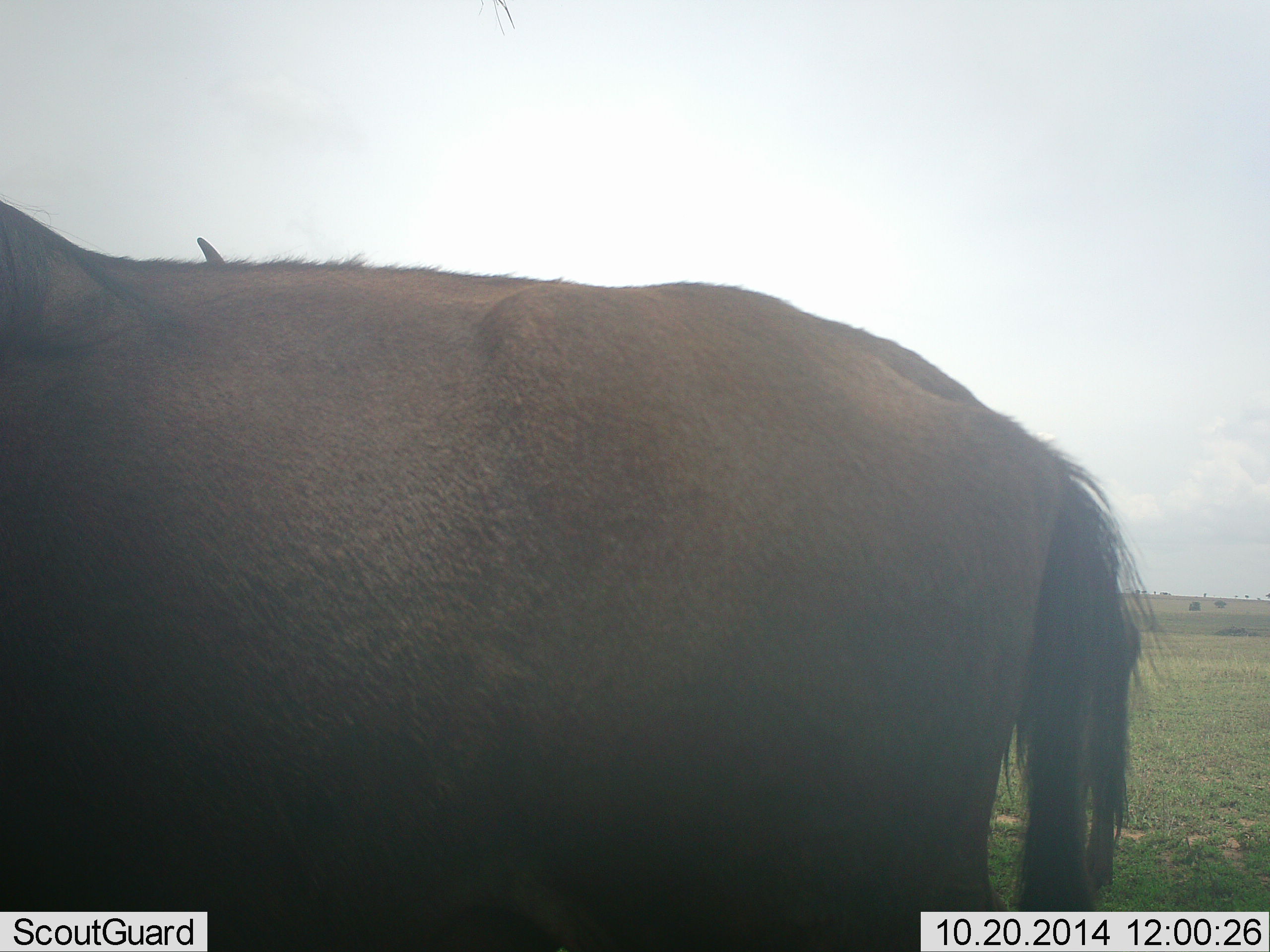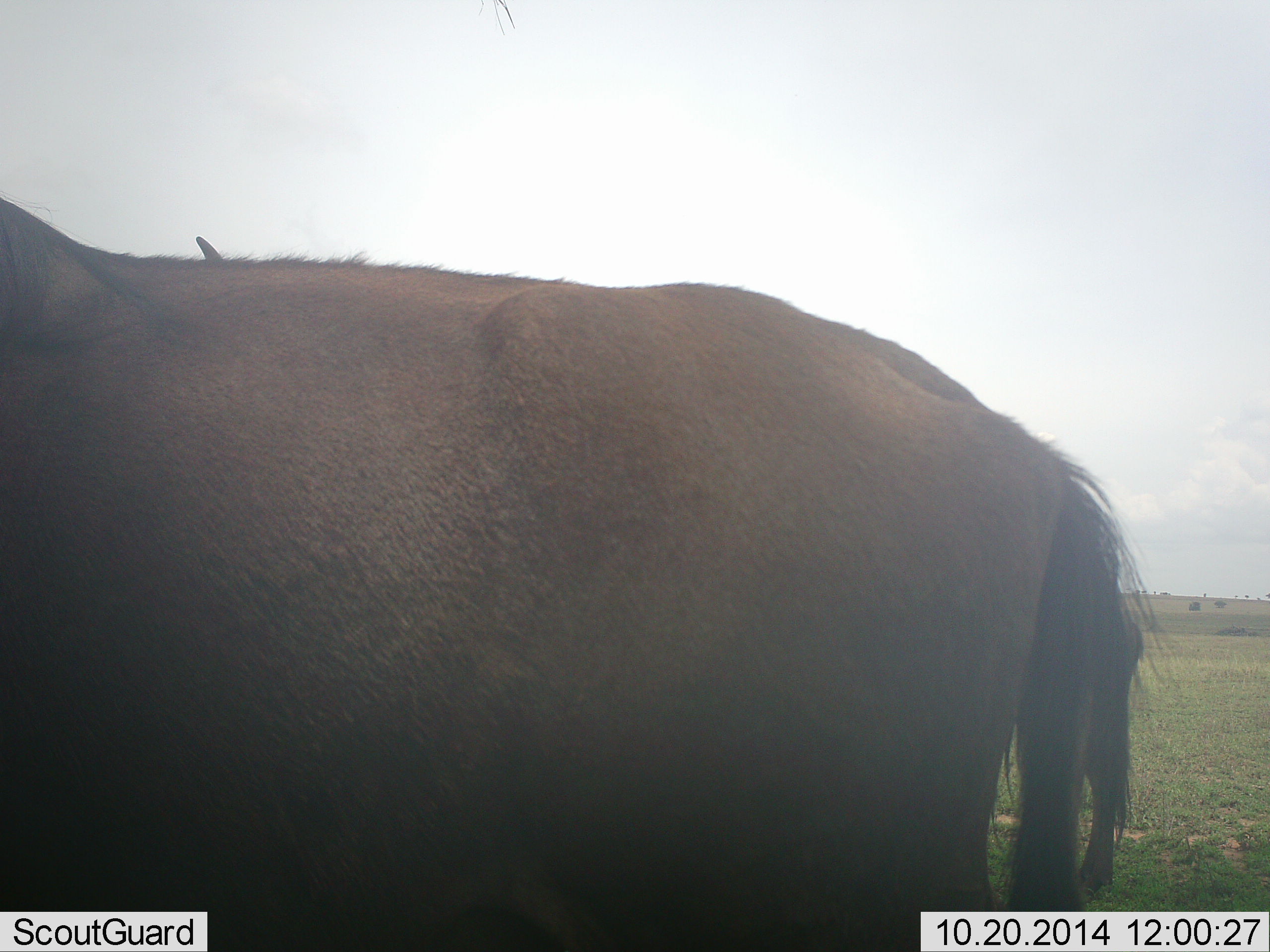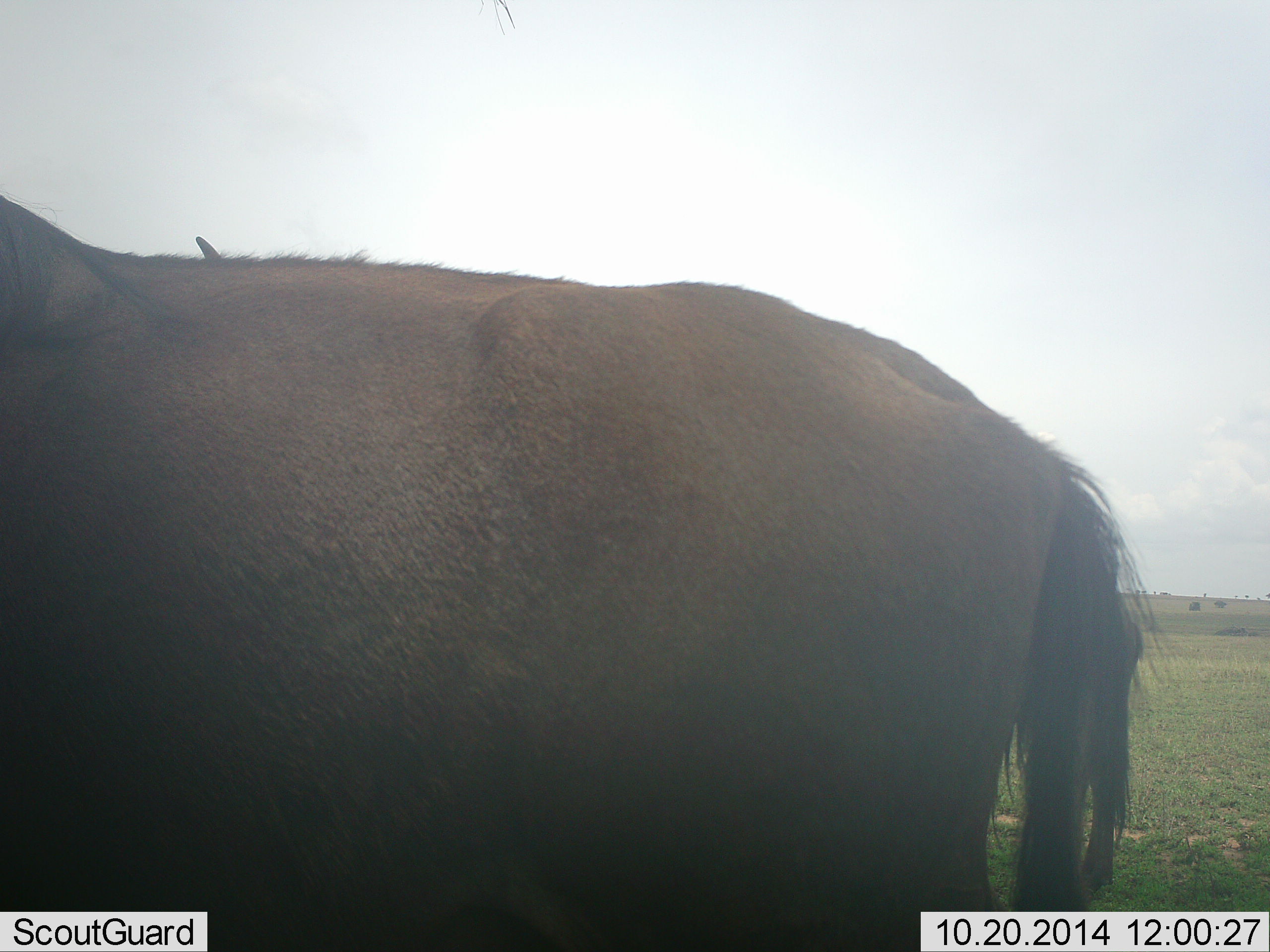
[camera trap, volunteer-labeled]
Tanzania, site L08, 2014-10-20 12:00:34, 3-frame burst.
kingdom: Animalia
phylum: Chordata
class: Mammalia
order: Artiodactyla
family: Bovidae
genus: Connochaetes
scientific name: Connochaetes taurinus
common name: blue wildebeest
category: wildebeest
Wildebeest (blue wildebeest) (Connochaetes taurinus), count 2. Behavior (volunteer vote fractions): standing 100%, resting 0%, moving 0%, interacting 0%. Young present (vote fraction): 0%. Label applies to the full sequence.